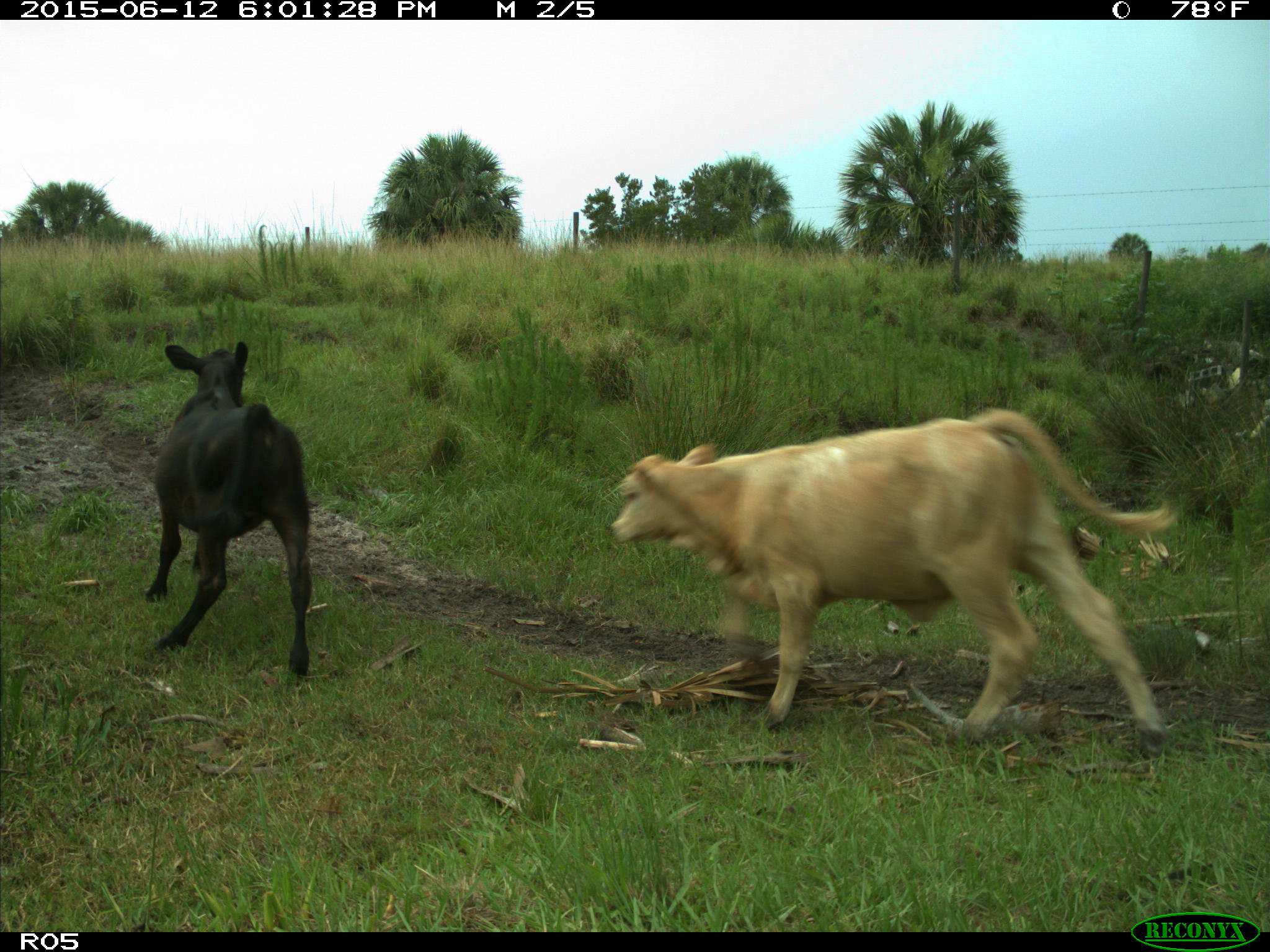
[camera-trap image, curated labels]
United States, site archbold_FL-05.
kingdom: Animalia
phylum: Chordata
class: Mammalia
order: Artiodactyla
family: Bovidae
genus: Bos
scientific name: Bos taurus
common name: domestic cow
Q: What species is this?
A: Bos taurus (domestic cow).